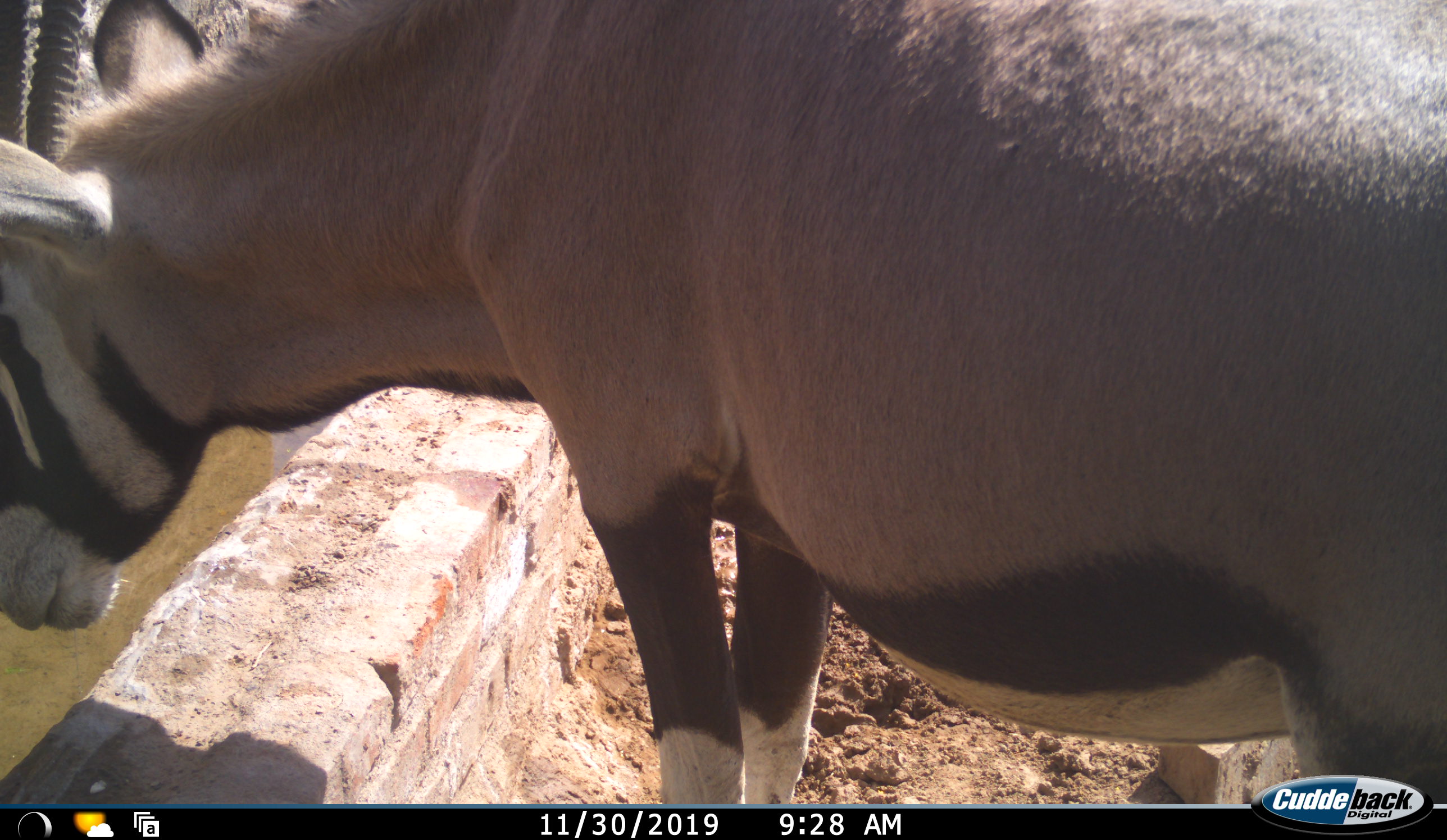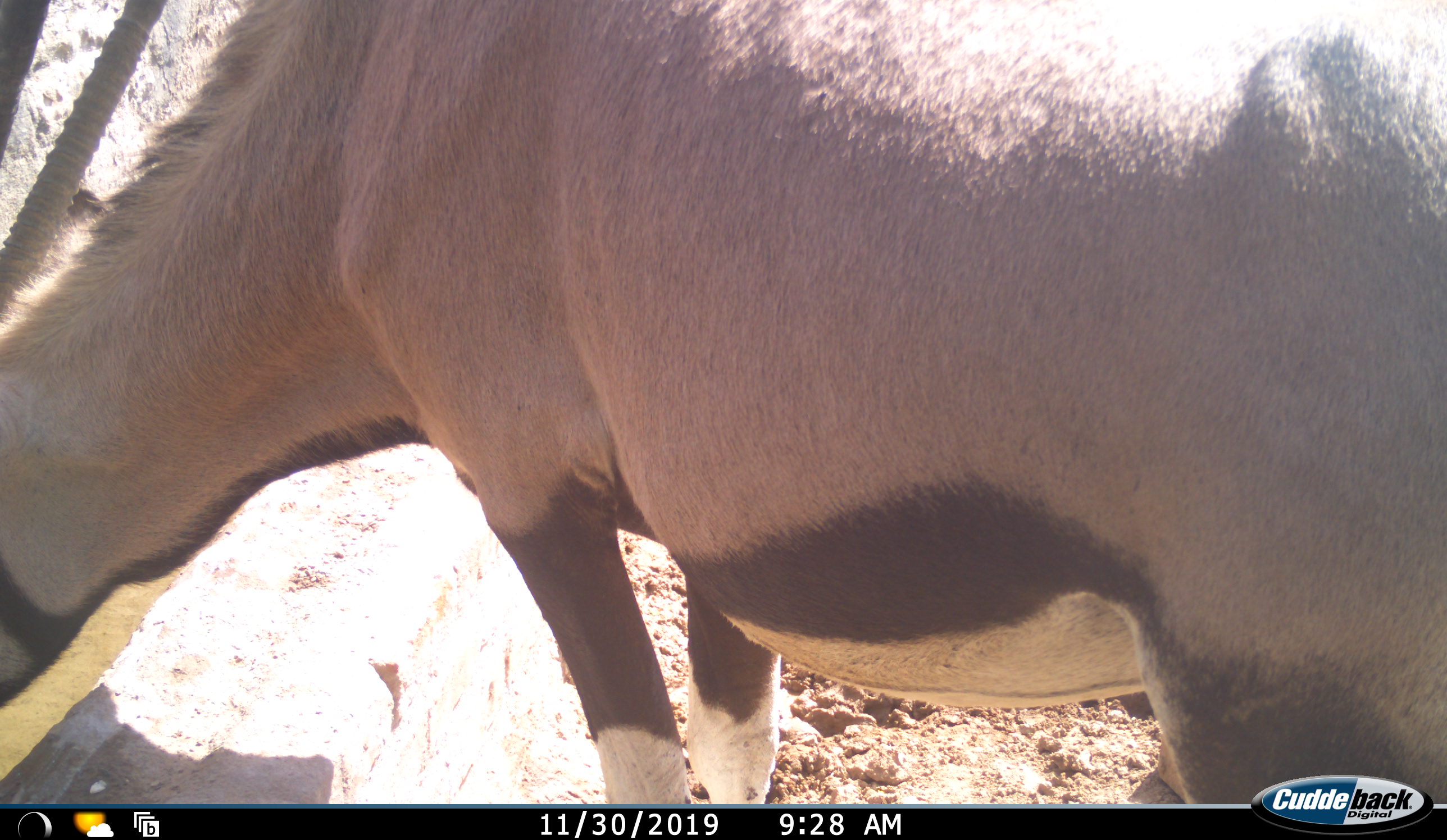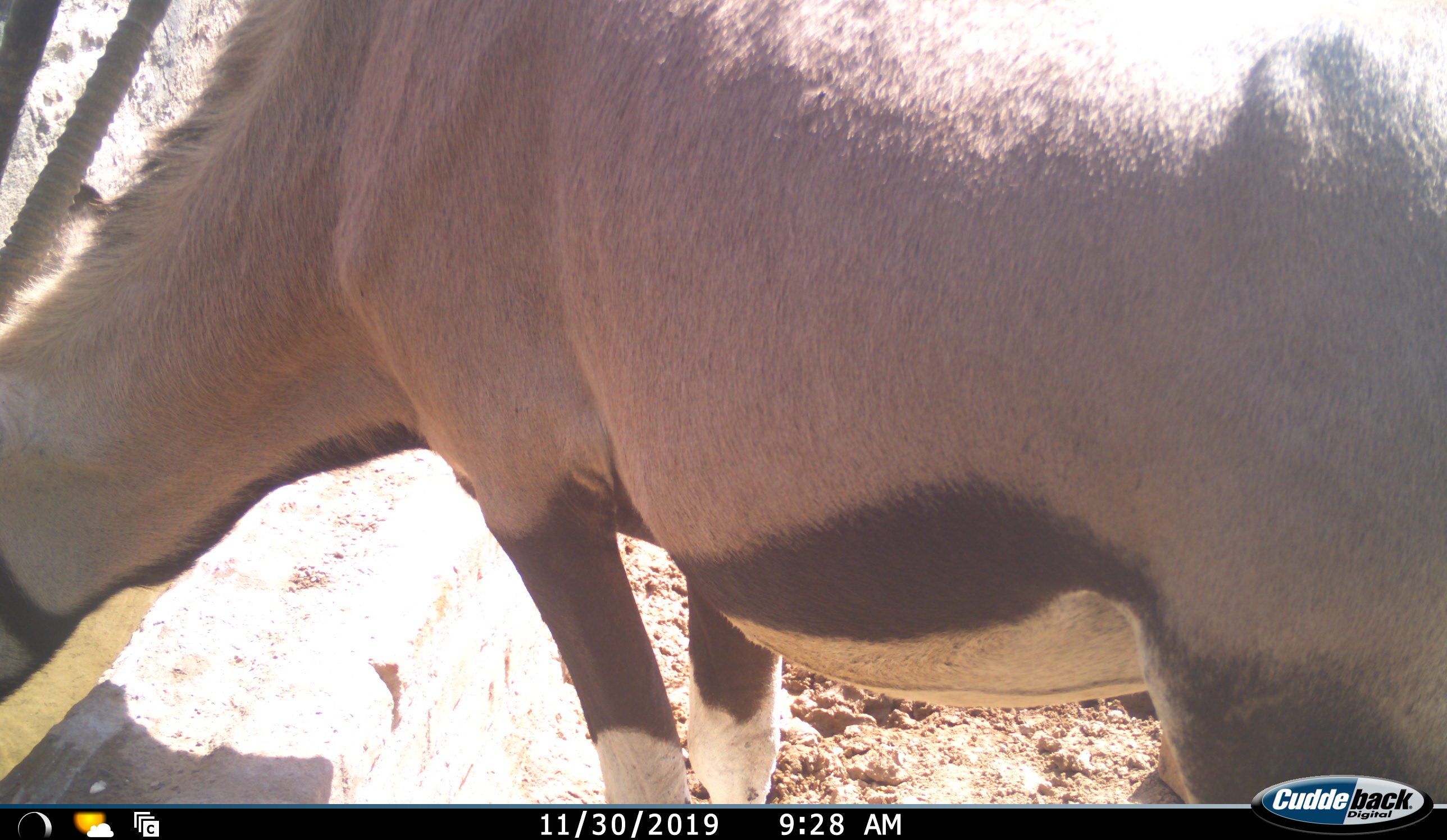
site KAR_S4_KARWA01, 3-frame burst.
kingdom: Animalia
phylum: Chordata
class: Mammalia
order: Artiodactyla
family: Bovidae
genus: Oryx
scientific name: Oryx gazella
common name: gemsbok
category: oryx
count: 1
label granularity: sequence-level